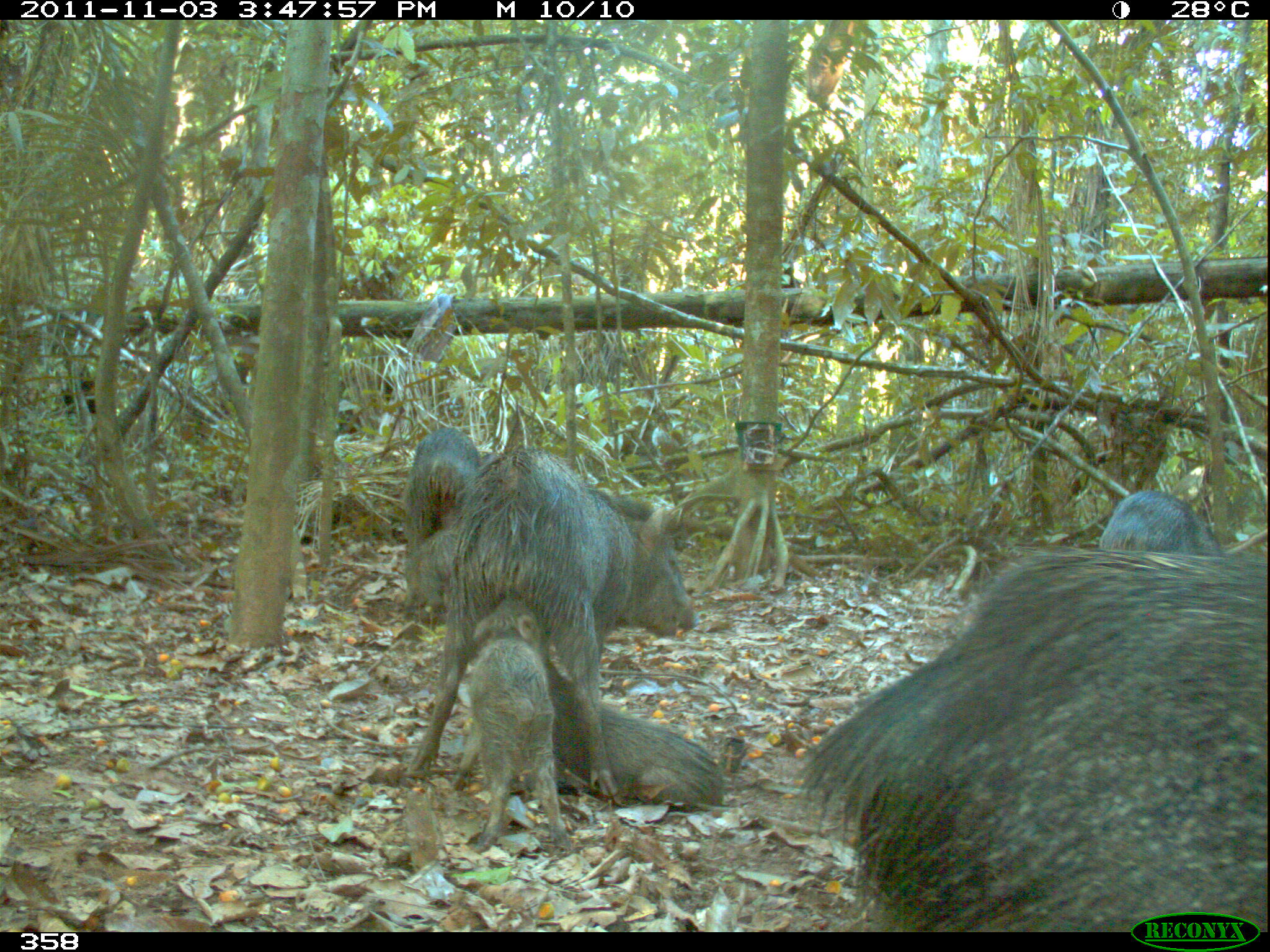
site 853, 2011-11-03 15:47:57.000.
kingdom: Animalia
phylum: Chordata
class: Mammalia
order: Artiodactyla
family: Tayassuidae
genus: Pecari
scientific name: Pecari tajacu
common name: collared peccary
Pecari tajacu (collared peccary).